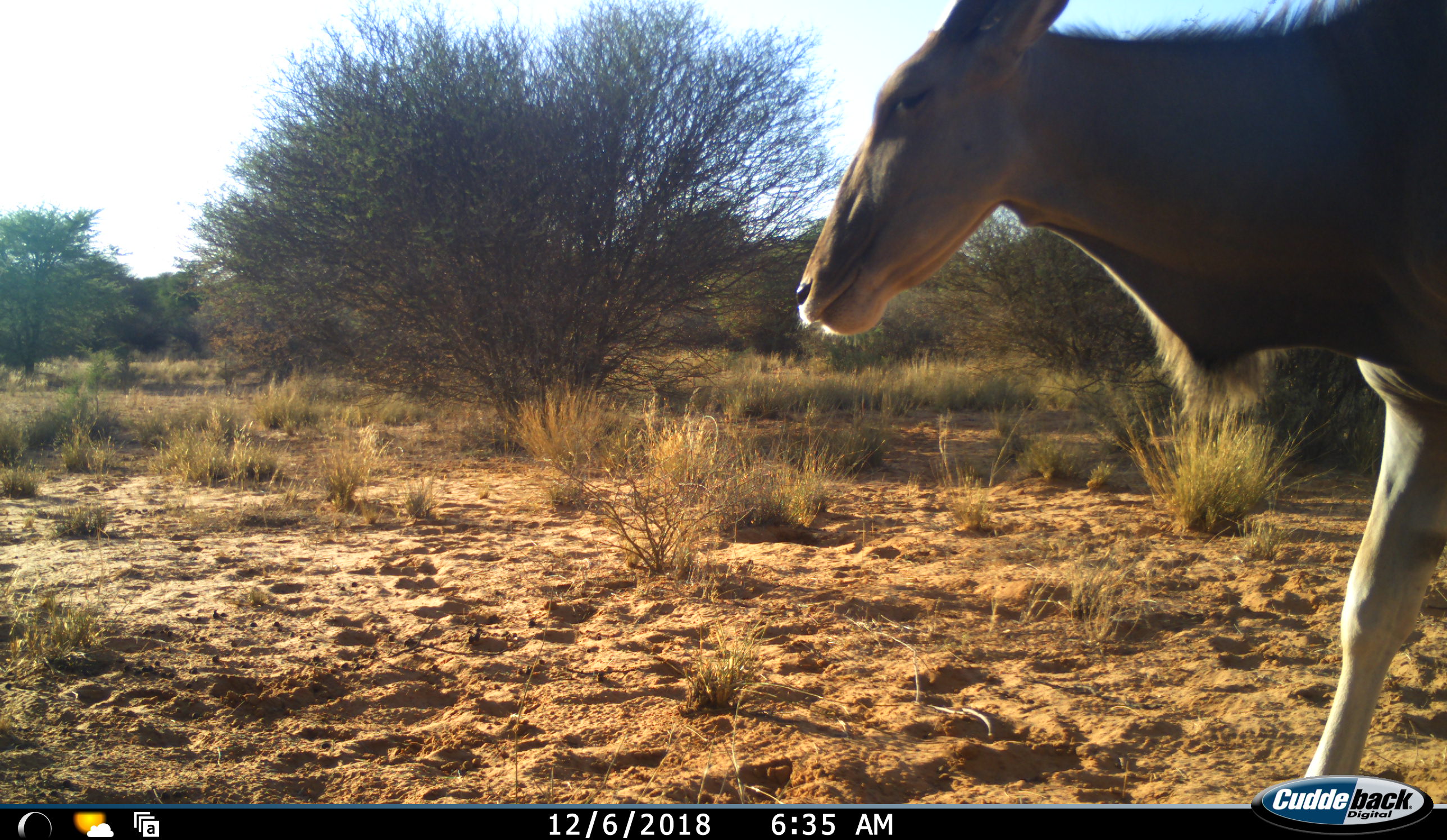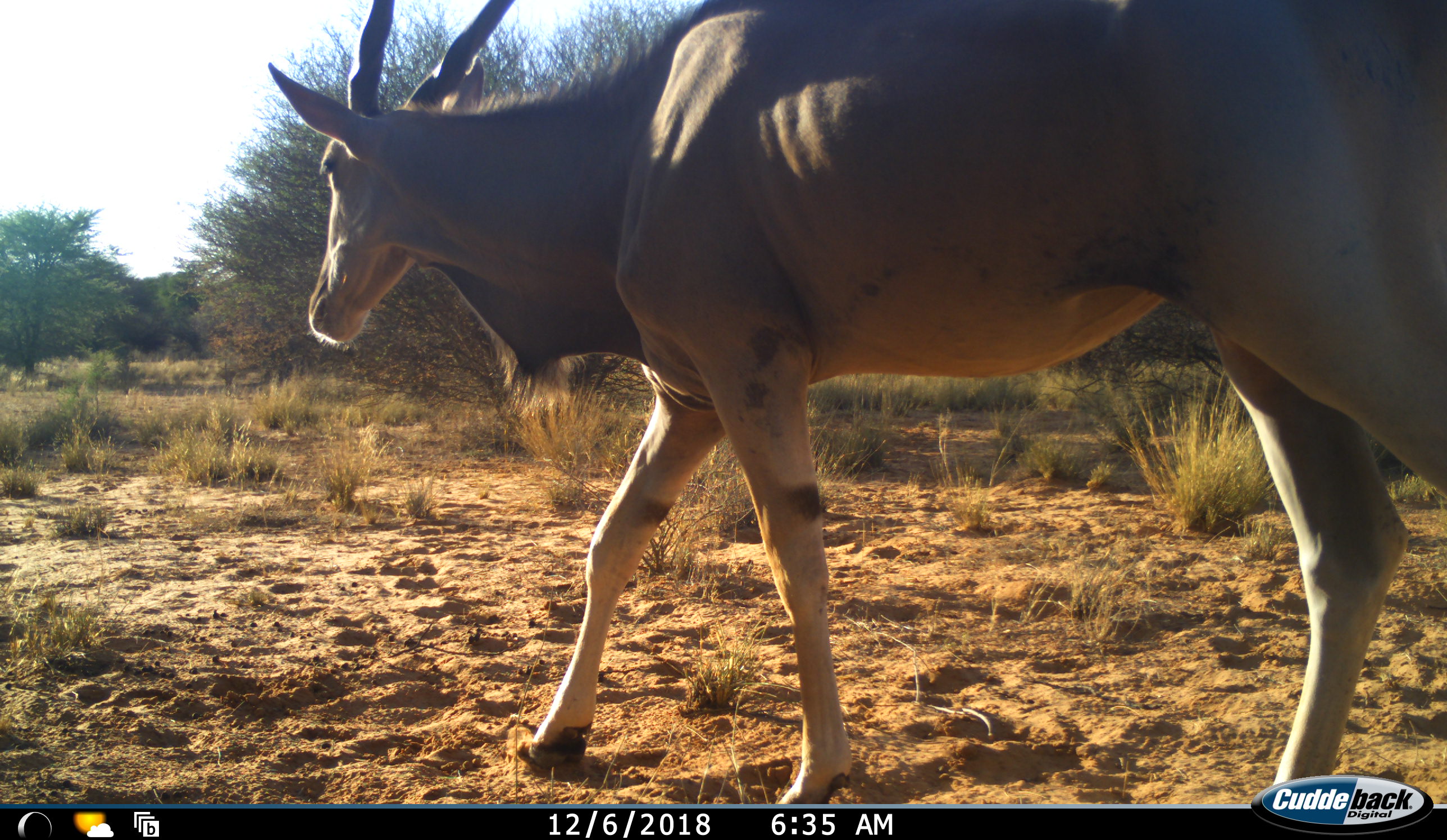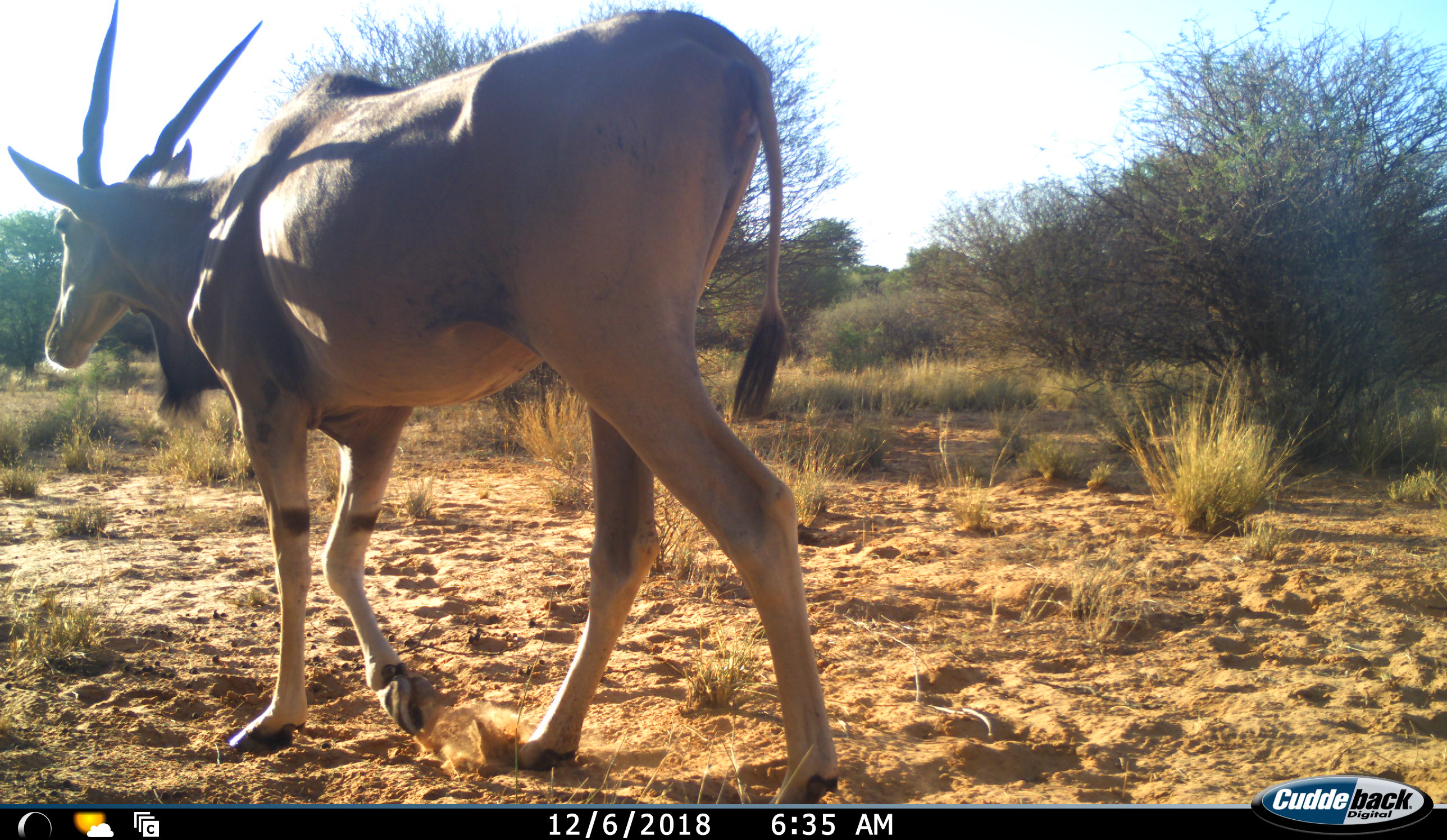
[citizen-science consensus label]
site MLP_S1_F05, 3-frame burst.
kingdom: Animalia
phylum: Chordata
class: Mammalia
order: Artiodactyla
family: Bovidae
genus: Tragelaphus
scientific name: Tragelaphus oryx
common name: eland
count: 1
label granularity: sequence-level